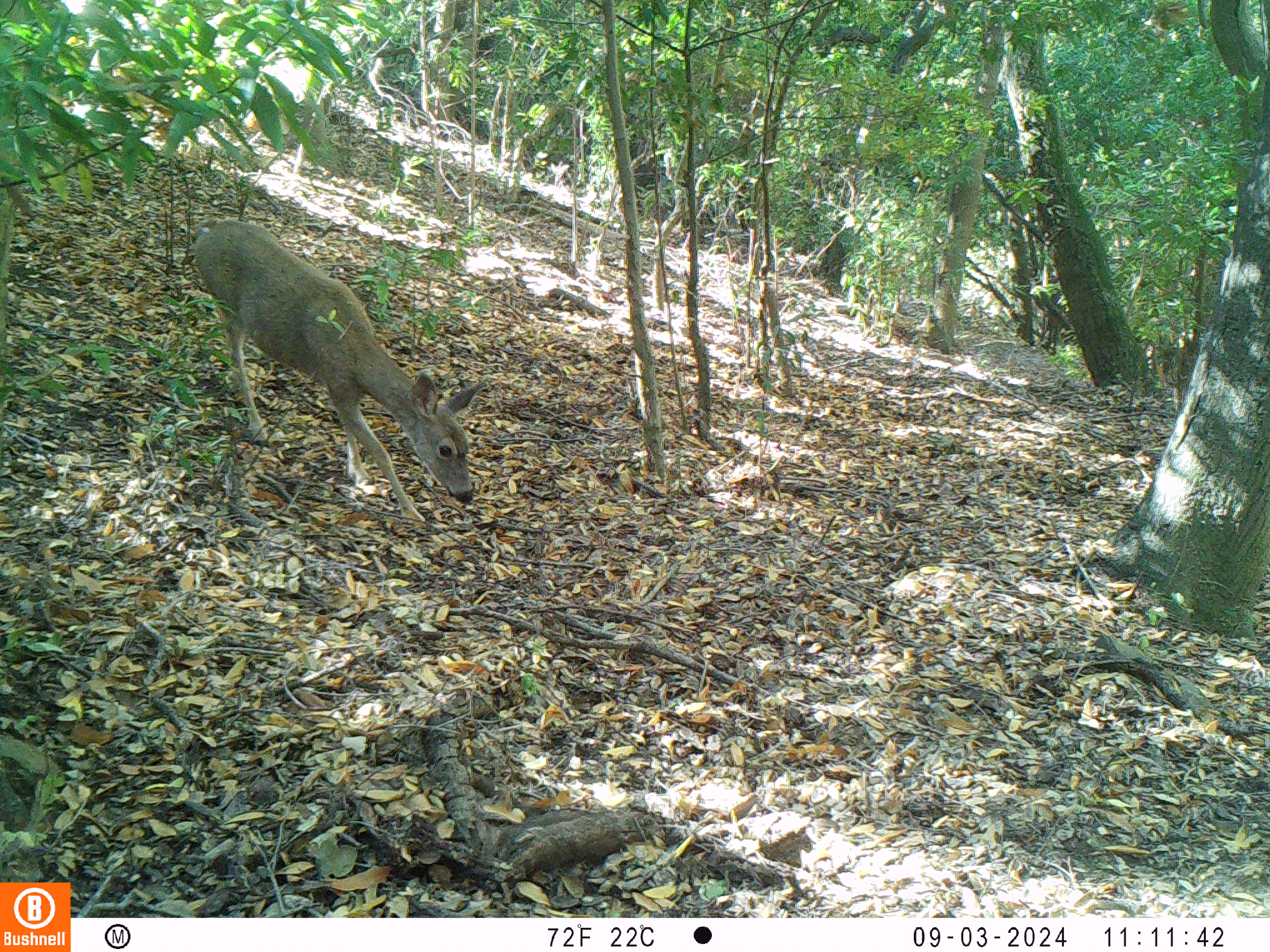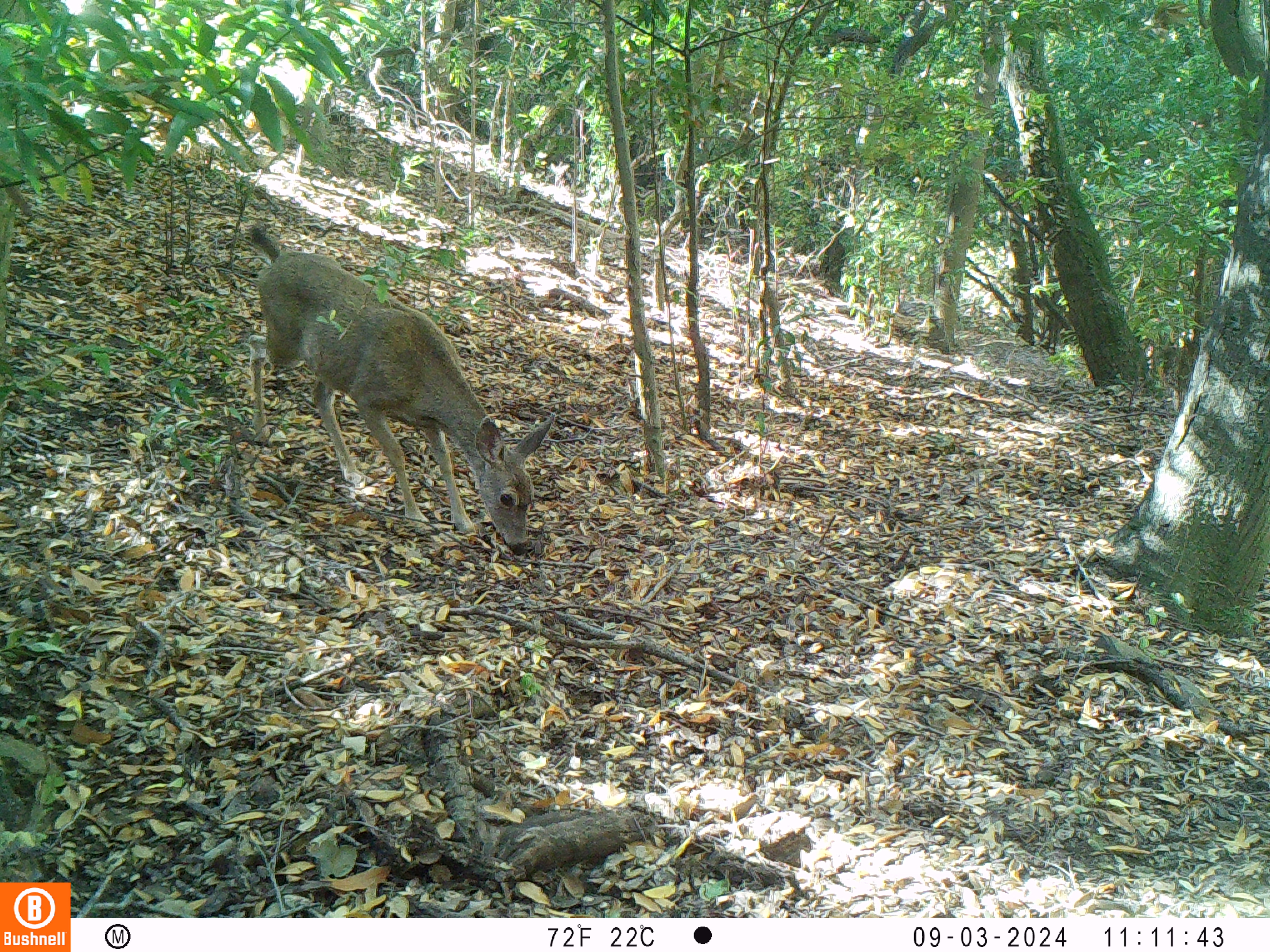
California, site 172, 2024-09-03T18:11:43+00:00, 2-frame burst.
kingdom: Animalia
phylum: Chordata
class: Mammalia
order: Artiodactyla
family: Cervidae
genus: Odocoileus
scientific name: Odocoileus hemionus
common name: mule deer